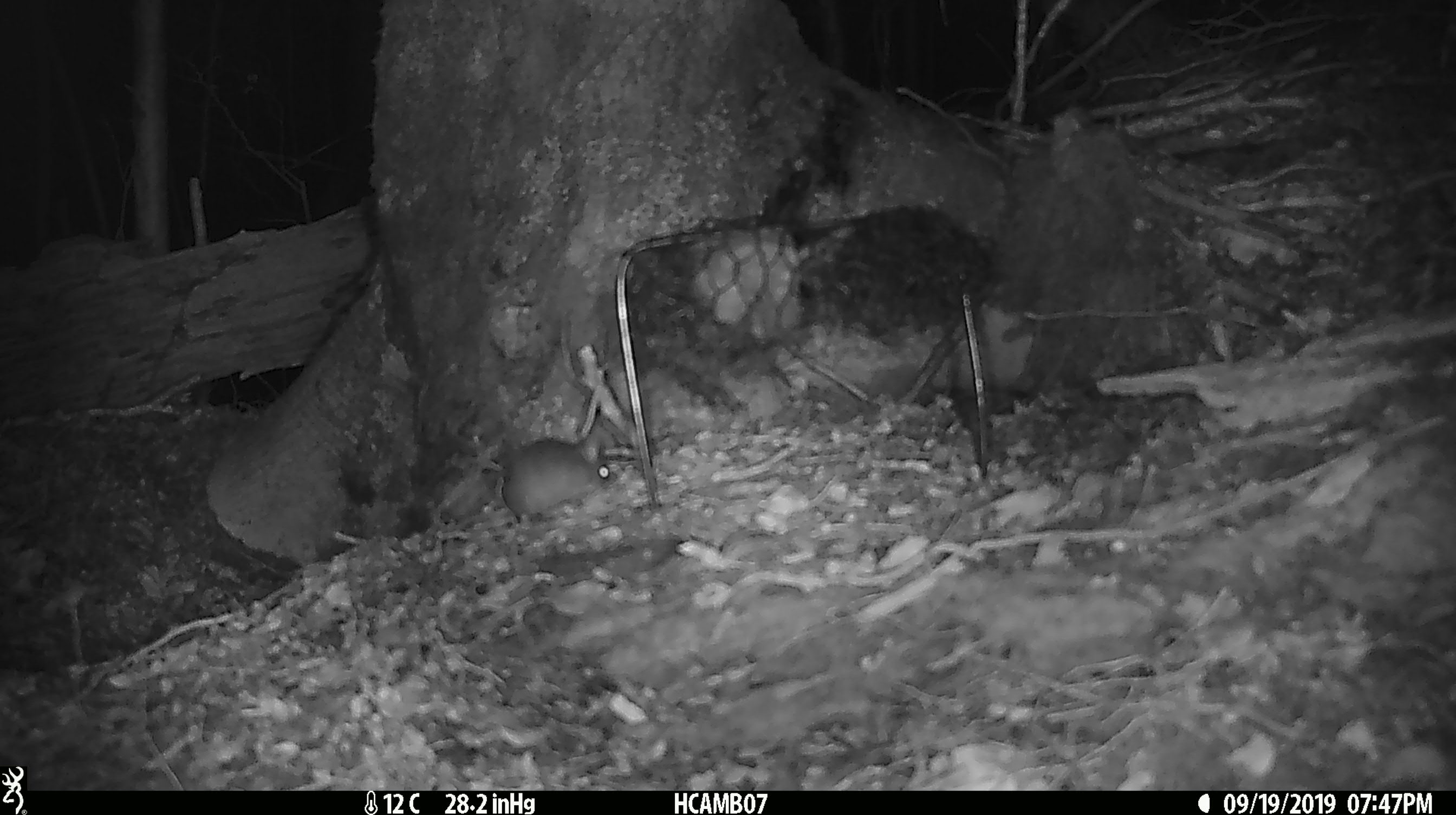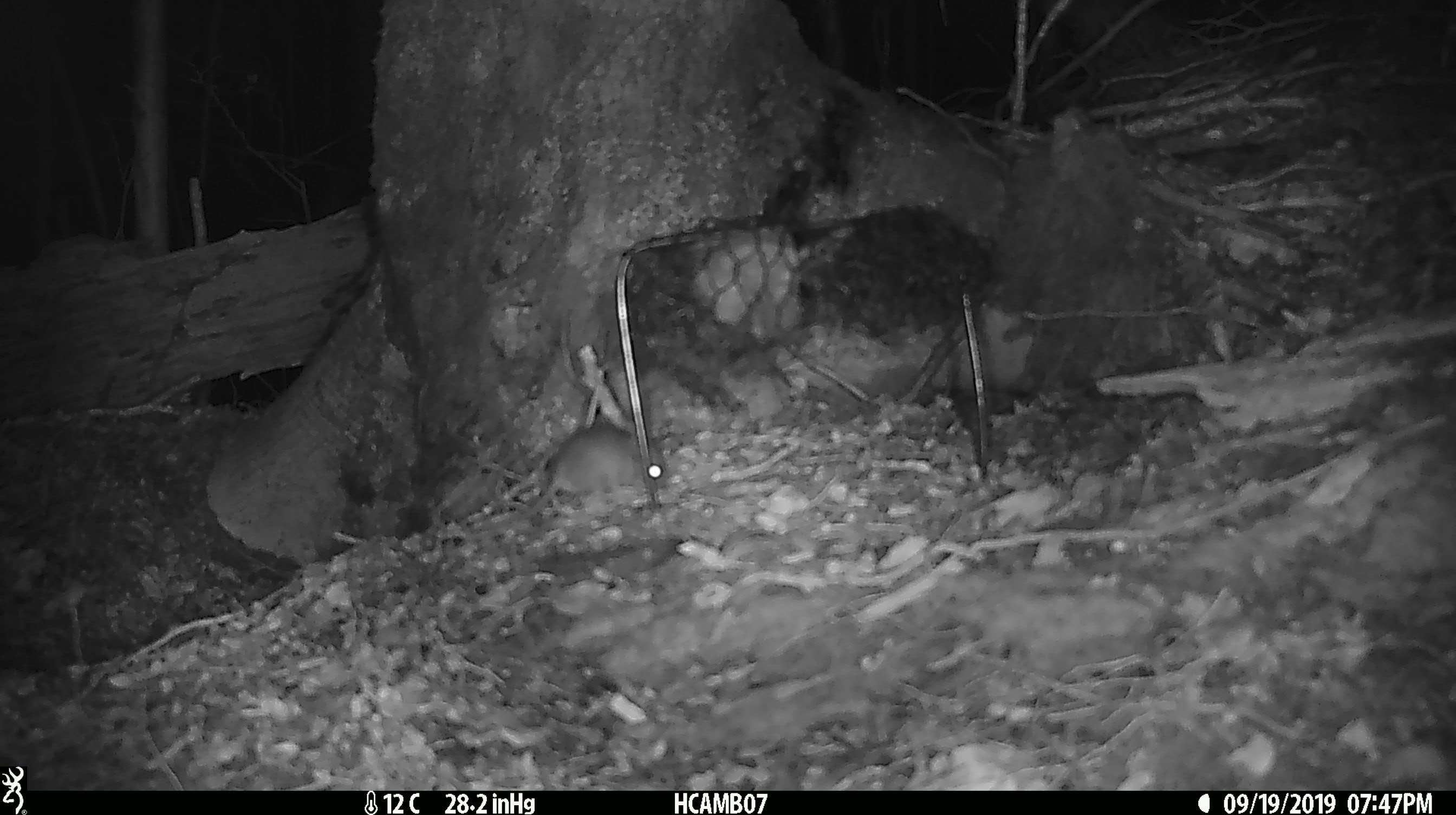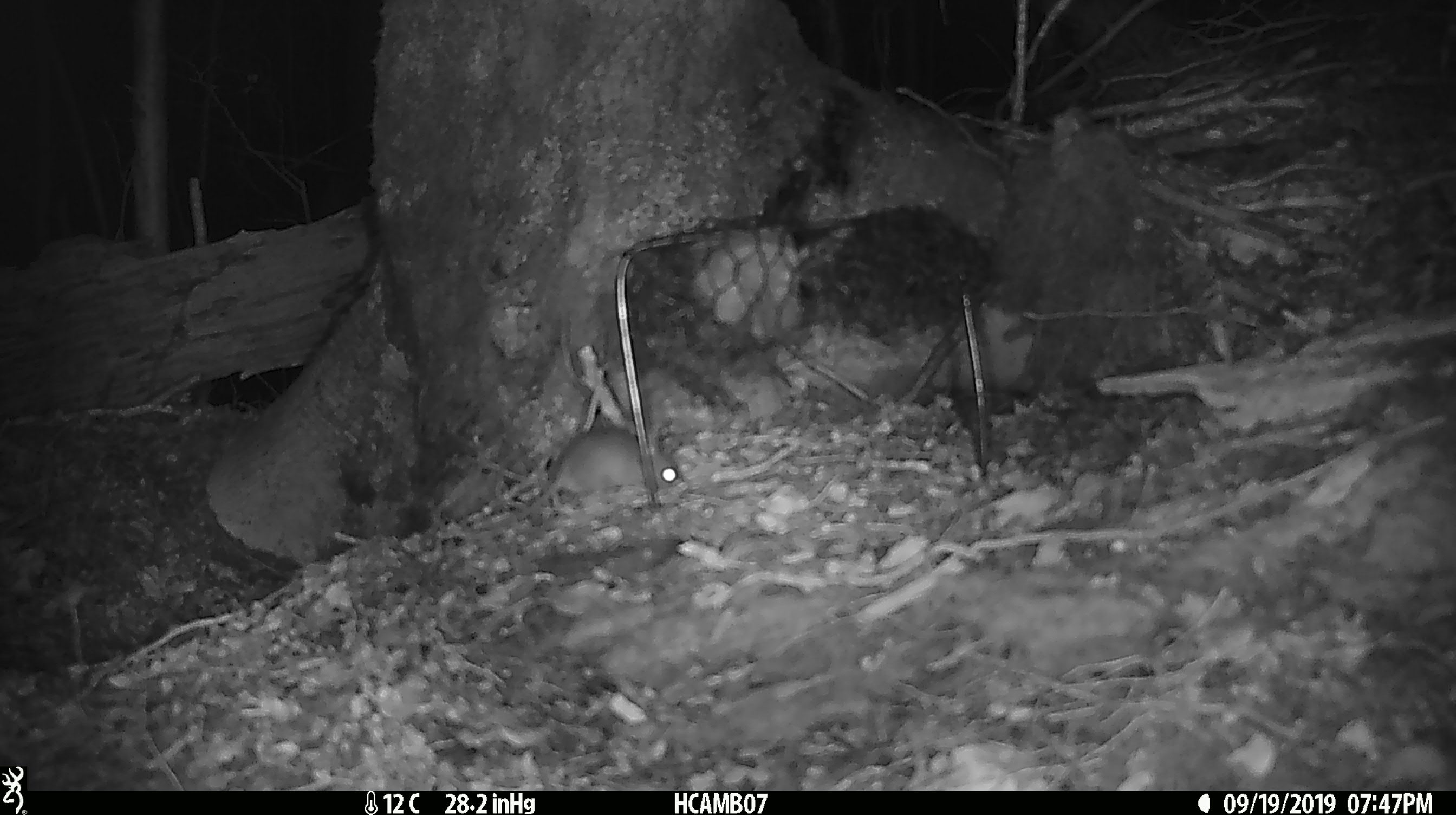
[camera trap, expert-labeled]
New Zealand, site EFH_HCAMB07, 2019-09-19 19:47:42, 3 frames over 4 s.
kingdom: Animalia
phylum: Chordata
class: Mammalia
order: Rodentia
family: Muridae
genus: Mus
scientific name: Mus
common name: mouse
Mouse (Mus).